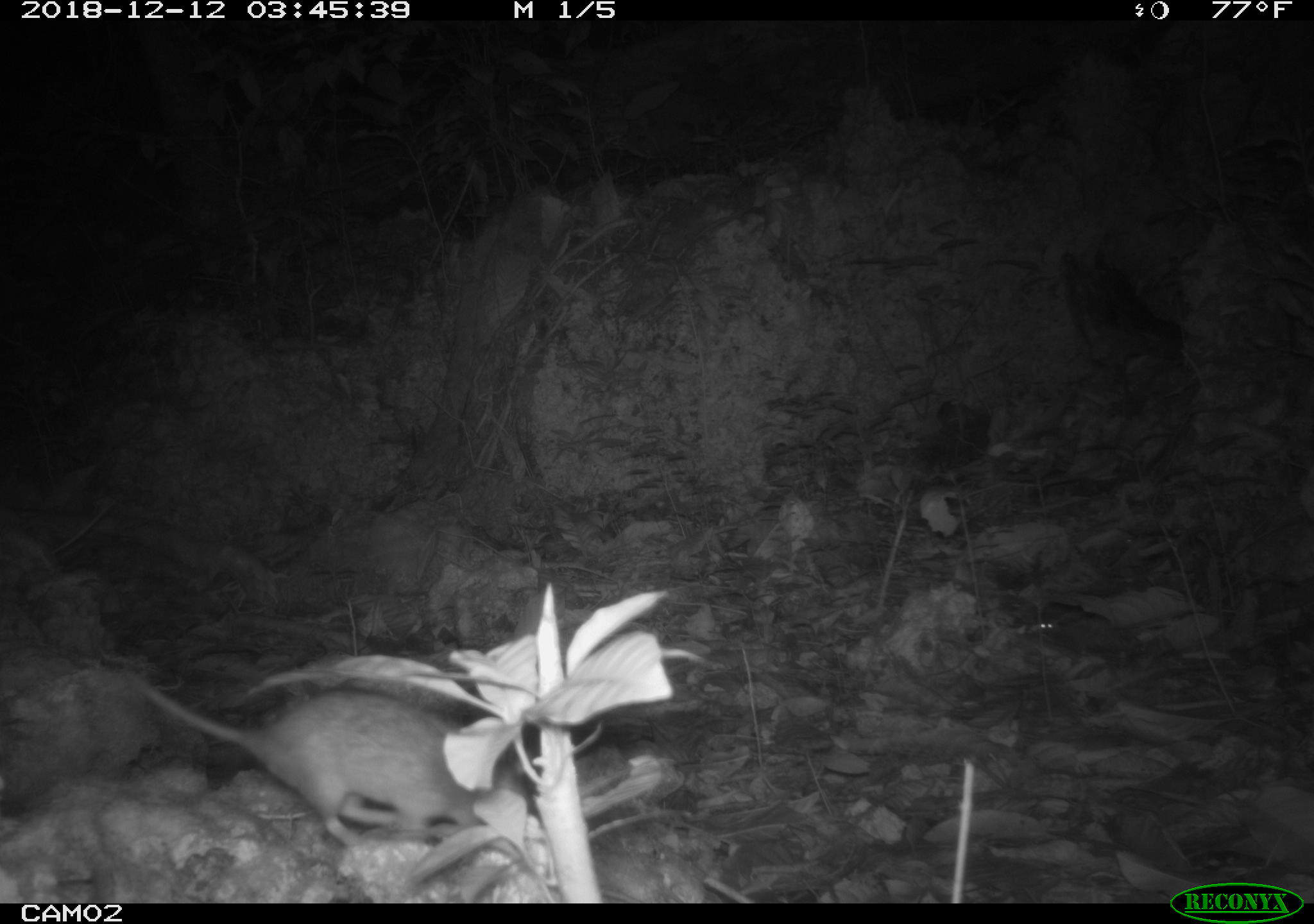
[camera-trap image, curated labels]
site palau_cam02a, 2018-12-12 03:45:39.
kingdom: Animalia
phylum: Chordata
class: Mammalia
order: Rodentia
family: Muridae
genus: Rattus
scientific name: Rattus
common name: rat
Rat (Rattus).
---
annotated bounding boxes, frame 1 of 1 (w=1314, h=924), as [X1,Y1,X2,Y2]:
rat: [131,667,498,860]